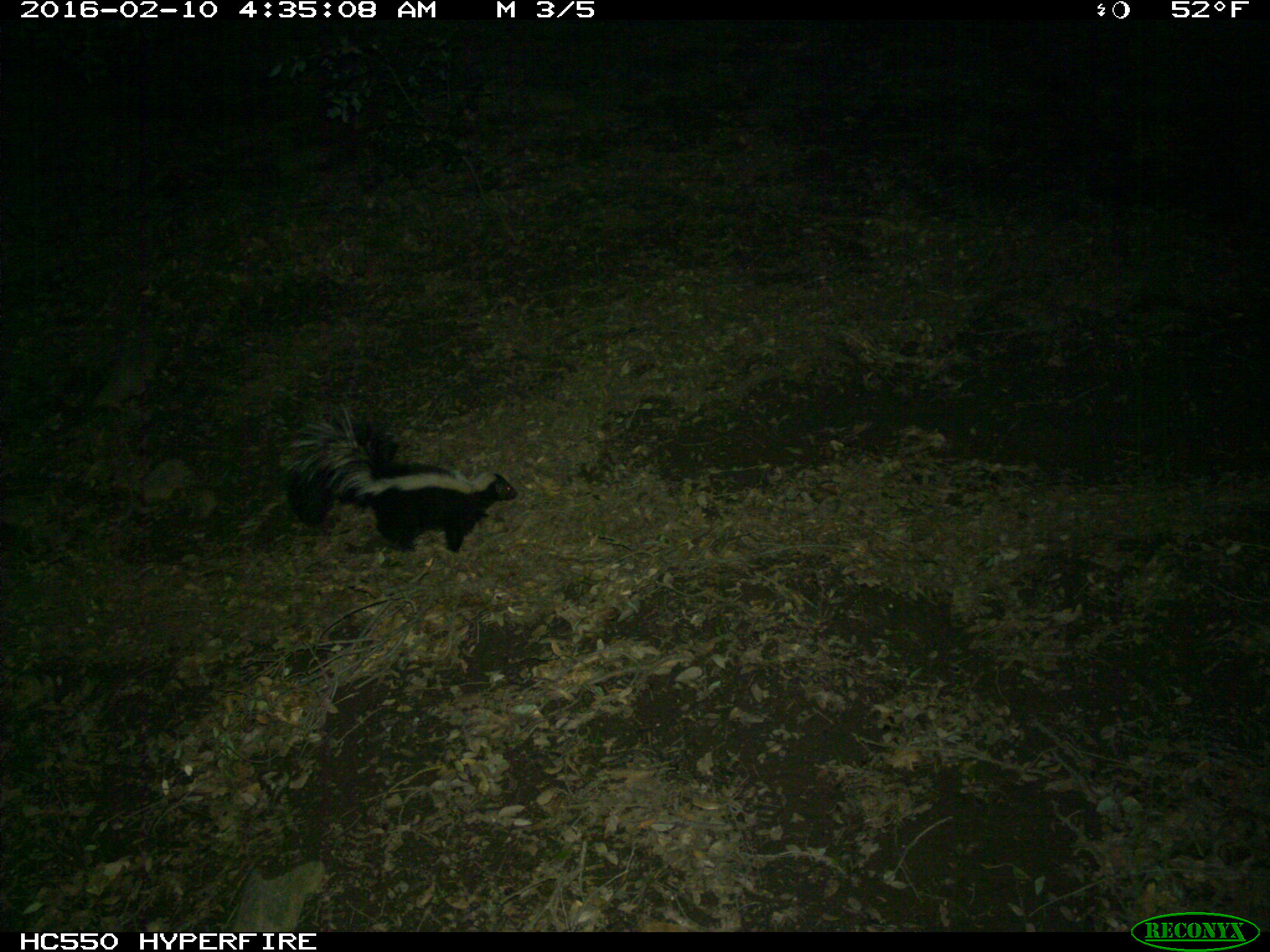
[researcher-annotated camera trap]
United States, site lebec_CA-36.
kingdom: Animalia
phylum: Chordata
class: Mammalia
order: Carnivora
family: Mephitidae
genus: Mephitis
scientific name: Mephitis mephitis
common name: striped skunk